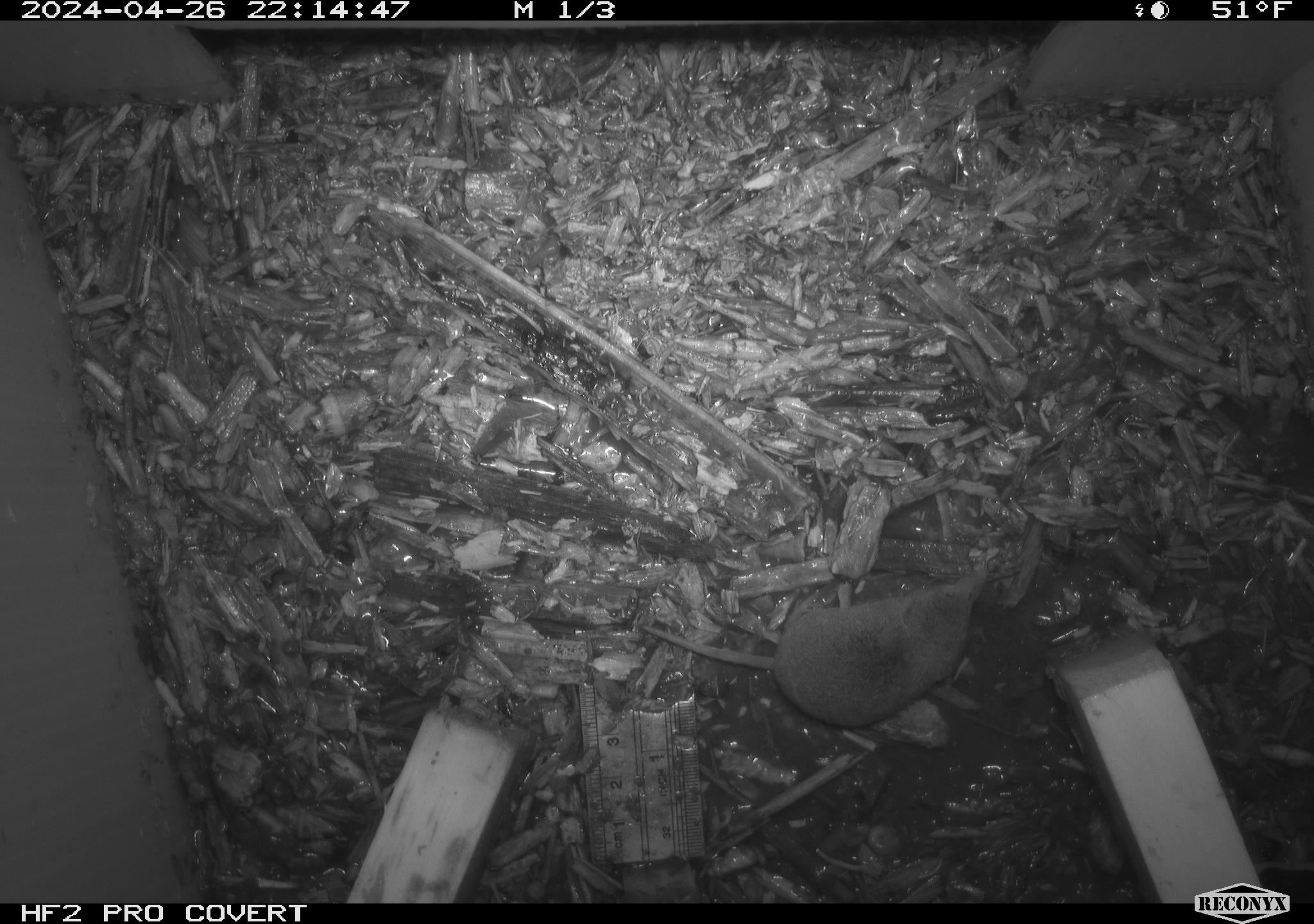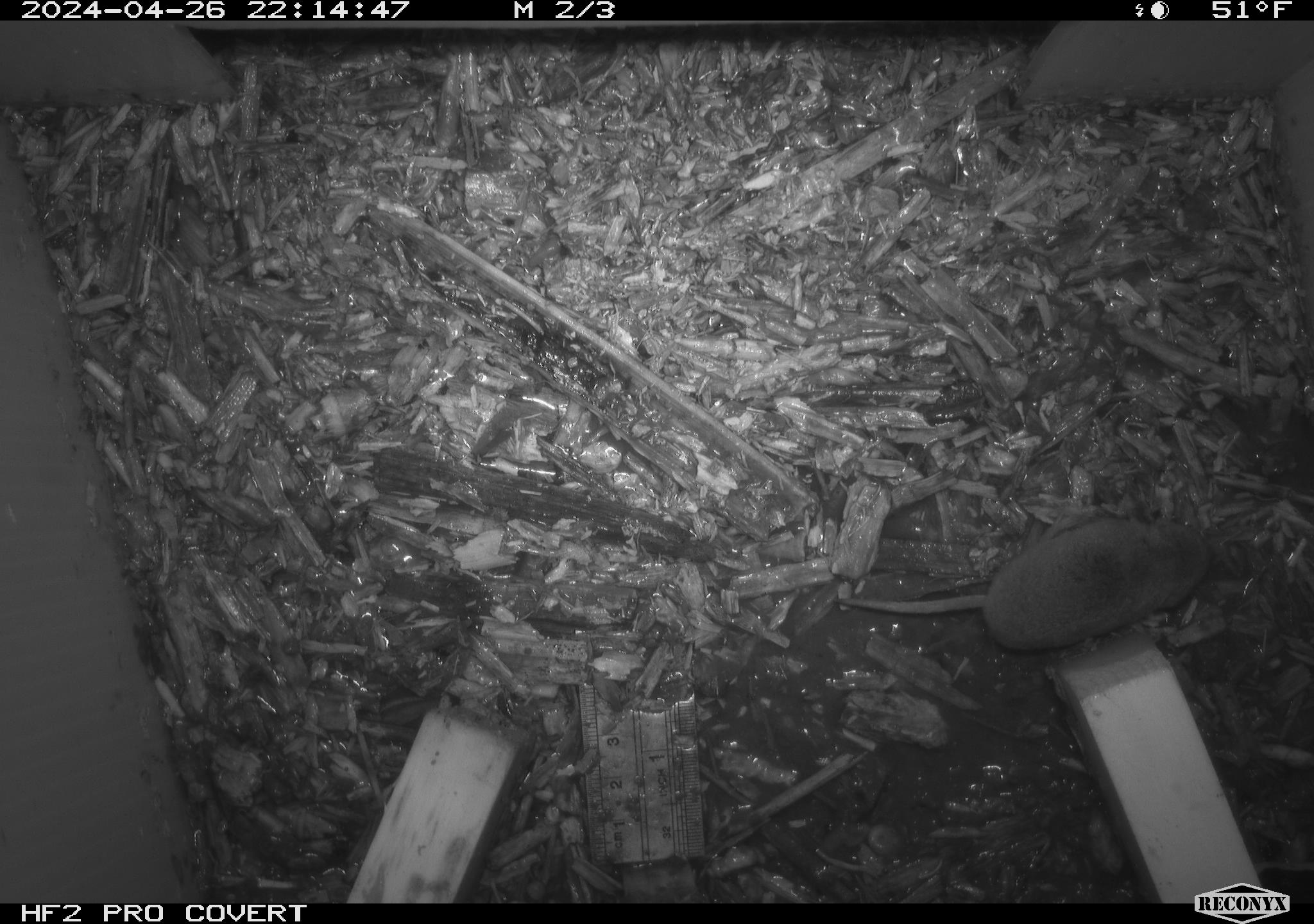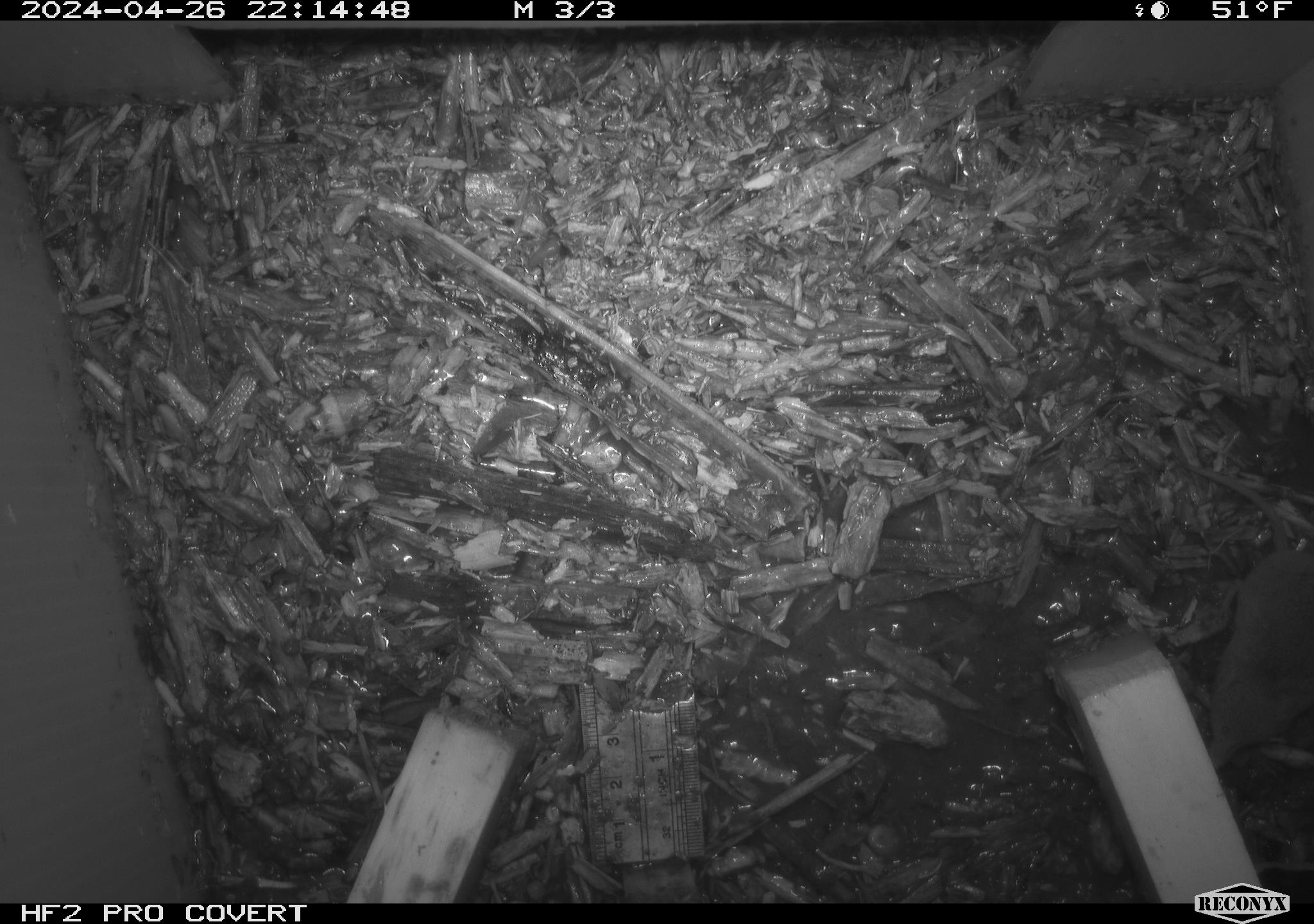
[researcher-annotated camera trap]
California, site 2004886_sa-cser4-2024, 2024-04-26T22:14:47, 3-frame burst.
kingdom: Animalia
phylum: Chordata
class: Mammalia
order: Eulipotyphla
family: Soricidae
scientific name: Soricidae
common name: shrews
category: soricidae family